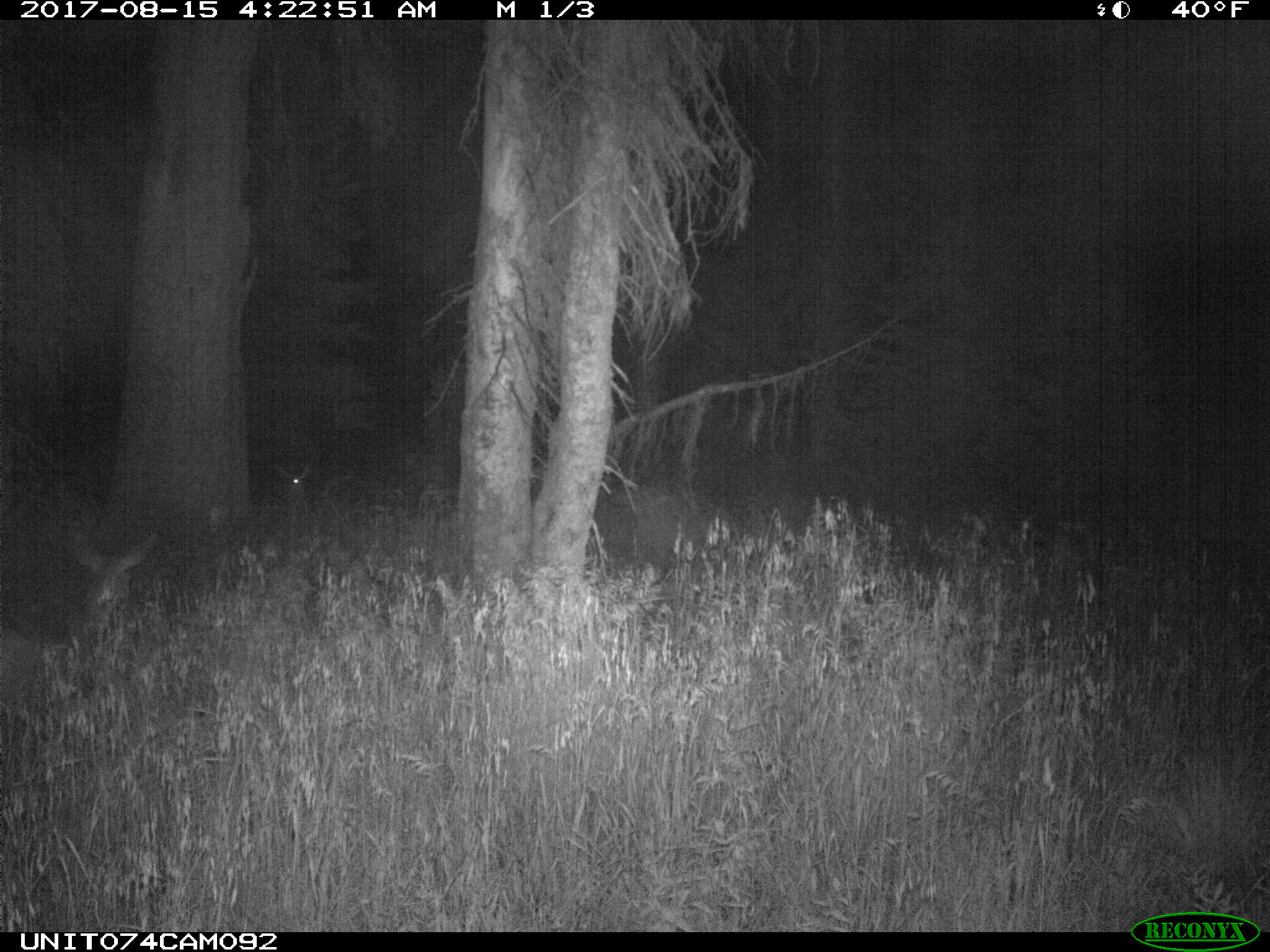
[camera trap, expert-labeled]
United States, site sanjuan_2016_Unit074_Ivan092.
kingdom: Animalia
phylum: Chordata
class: Mammalia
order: Artiodactyla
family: Cervidae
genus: Odocoileus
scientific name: Odocoileus hemionus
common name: mule deer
Odocoileus hemionus (mule deer).